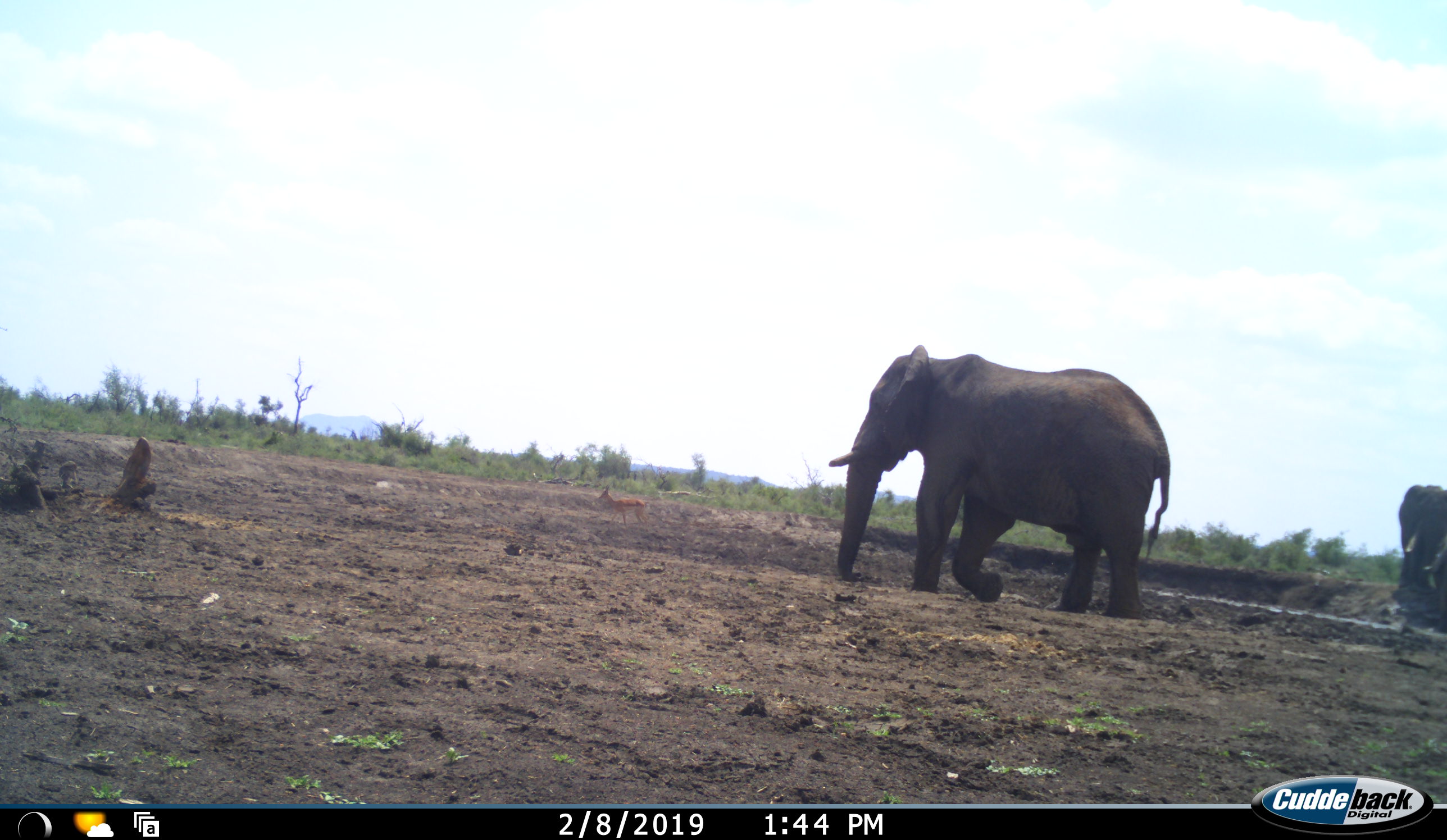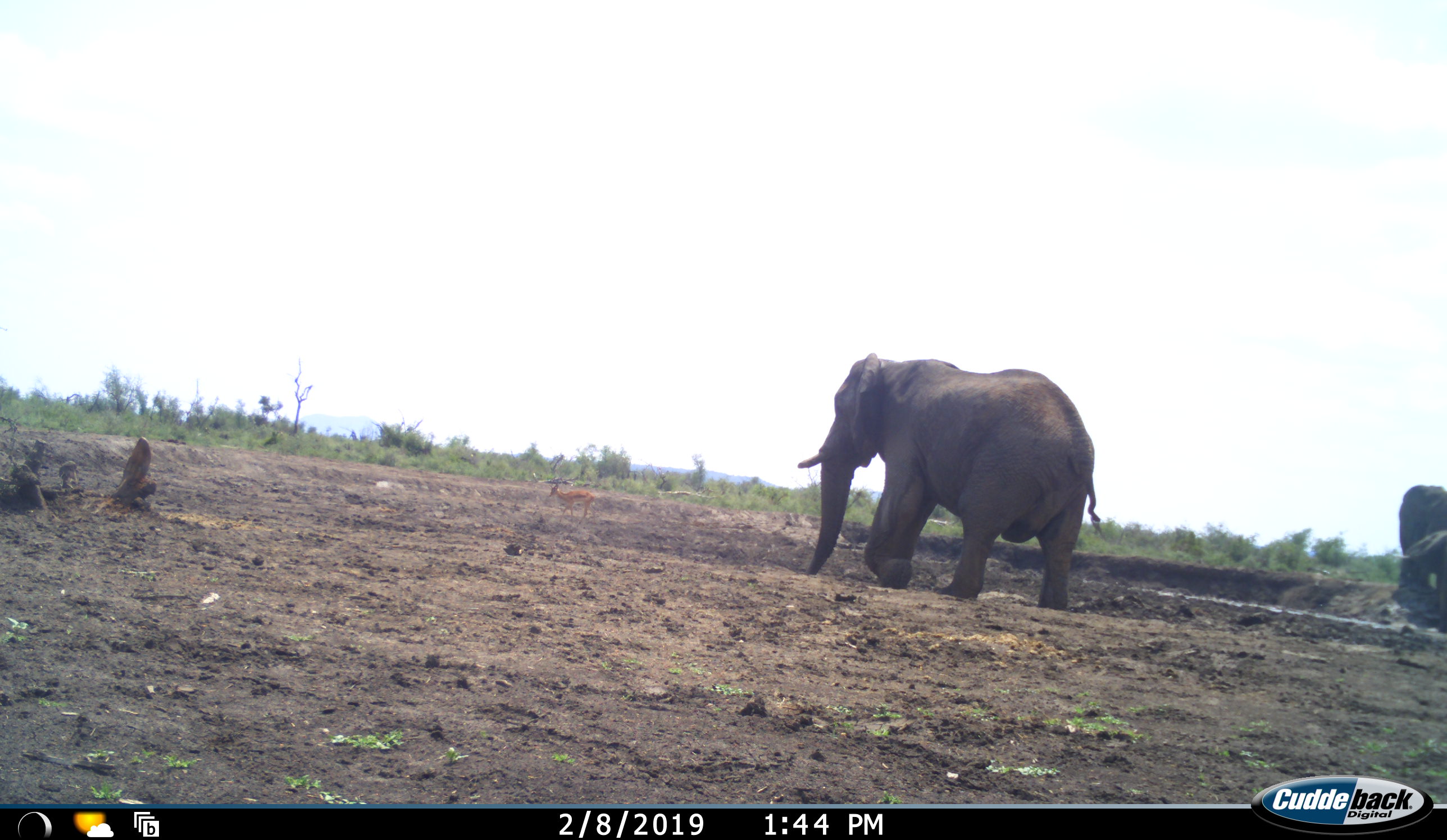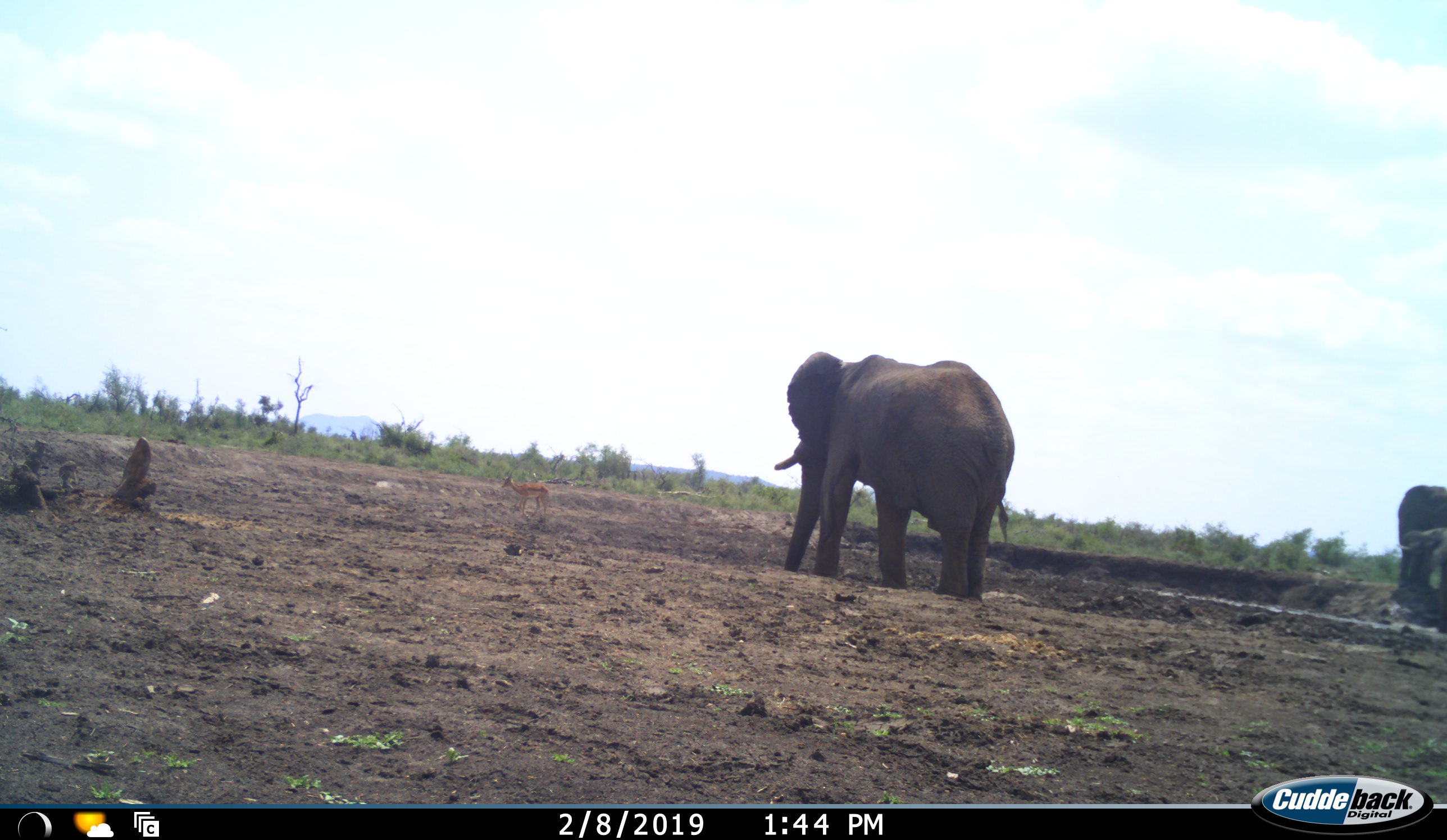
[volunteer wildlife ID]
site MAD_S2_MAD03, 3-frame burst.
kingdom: Animalia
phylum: Chordata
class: Mammalia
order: Proboscidea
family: Elephantidae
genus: Loxodonta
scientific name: Loxodonta africana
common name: african bush elephant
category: elephant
Elephant (african bush elephant) (Loxodonta africana), count 2. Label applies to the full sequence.